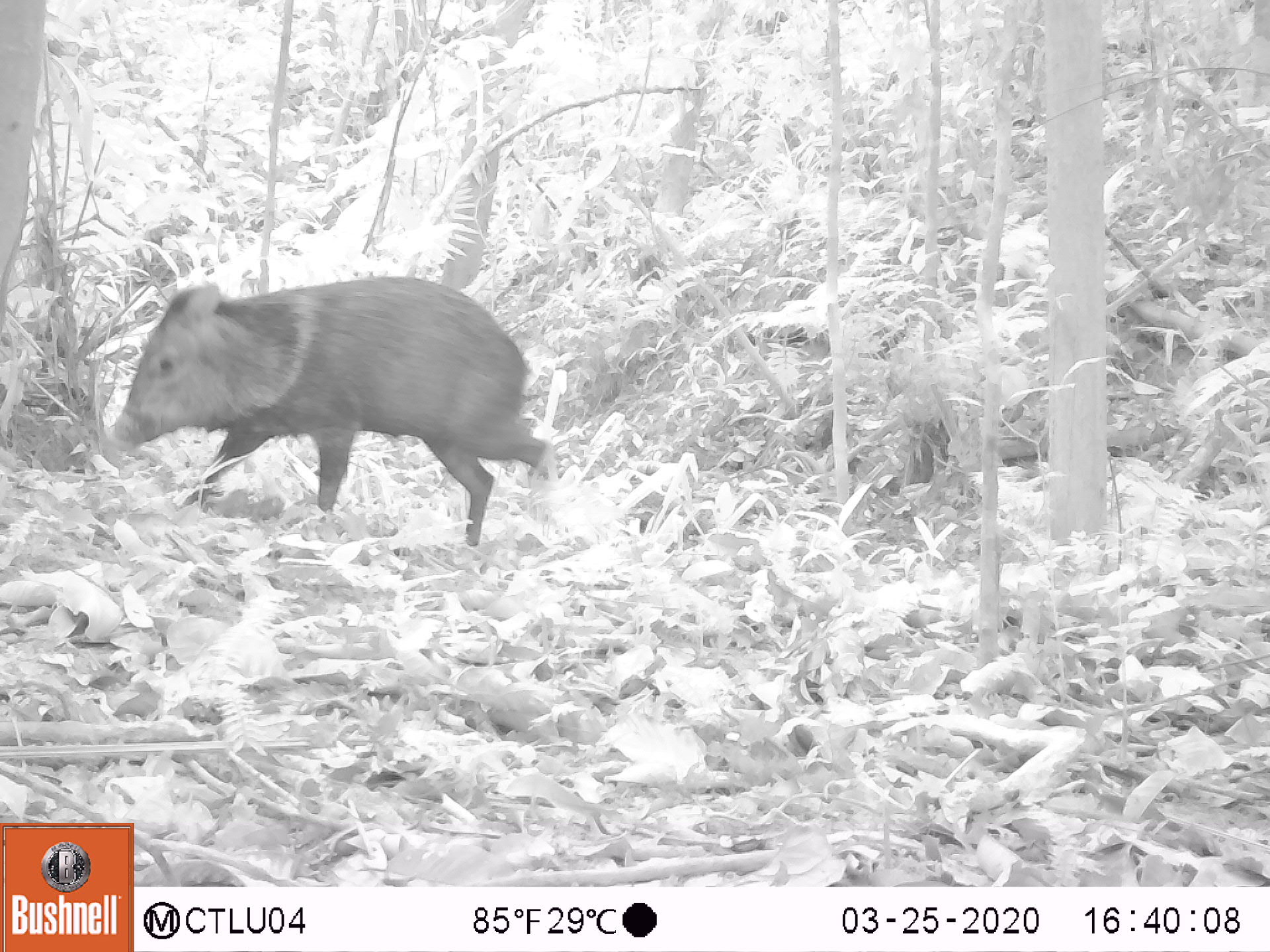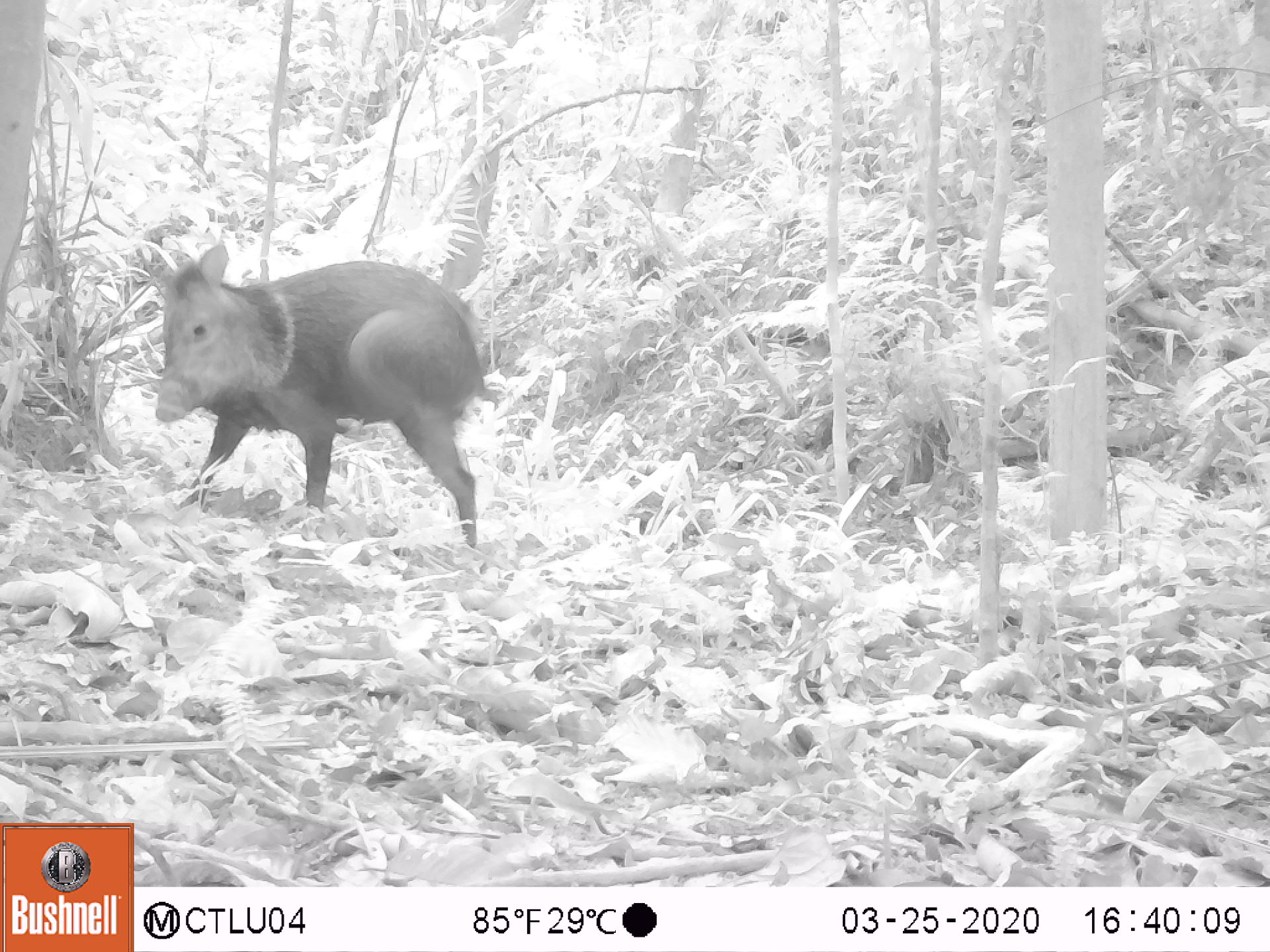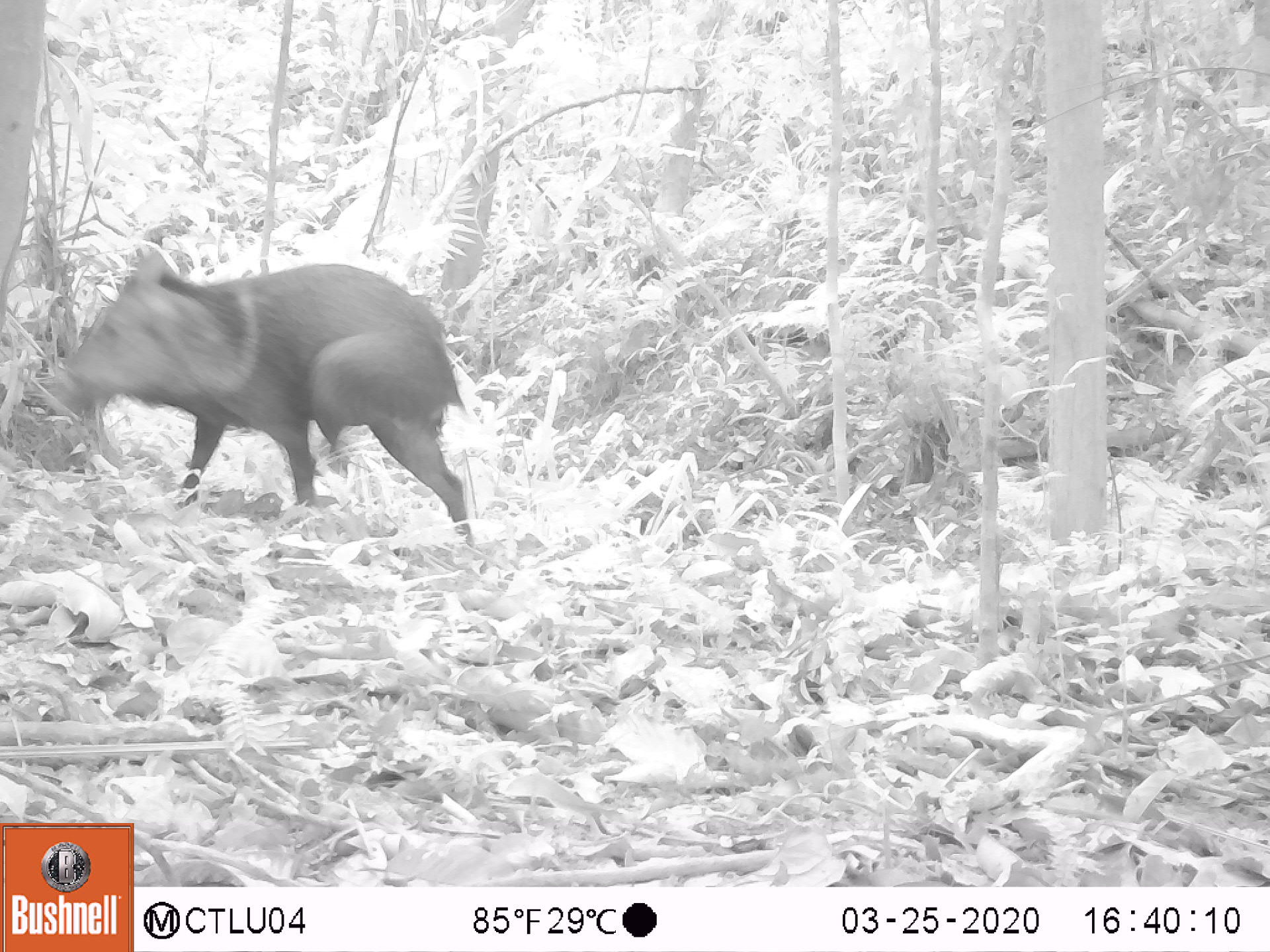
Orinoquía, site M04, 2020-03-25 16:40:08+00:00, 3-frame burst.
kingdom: Animalia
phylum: Chordata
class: Mammalia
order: Artiodactyla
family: Tayassuidae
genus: Pecari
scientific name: Pecari tajacu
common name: collared peccary